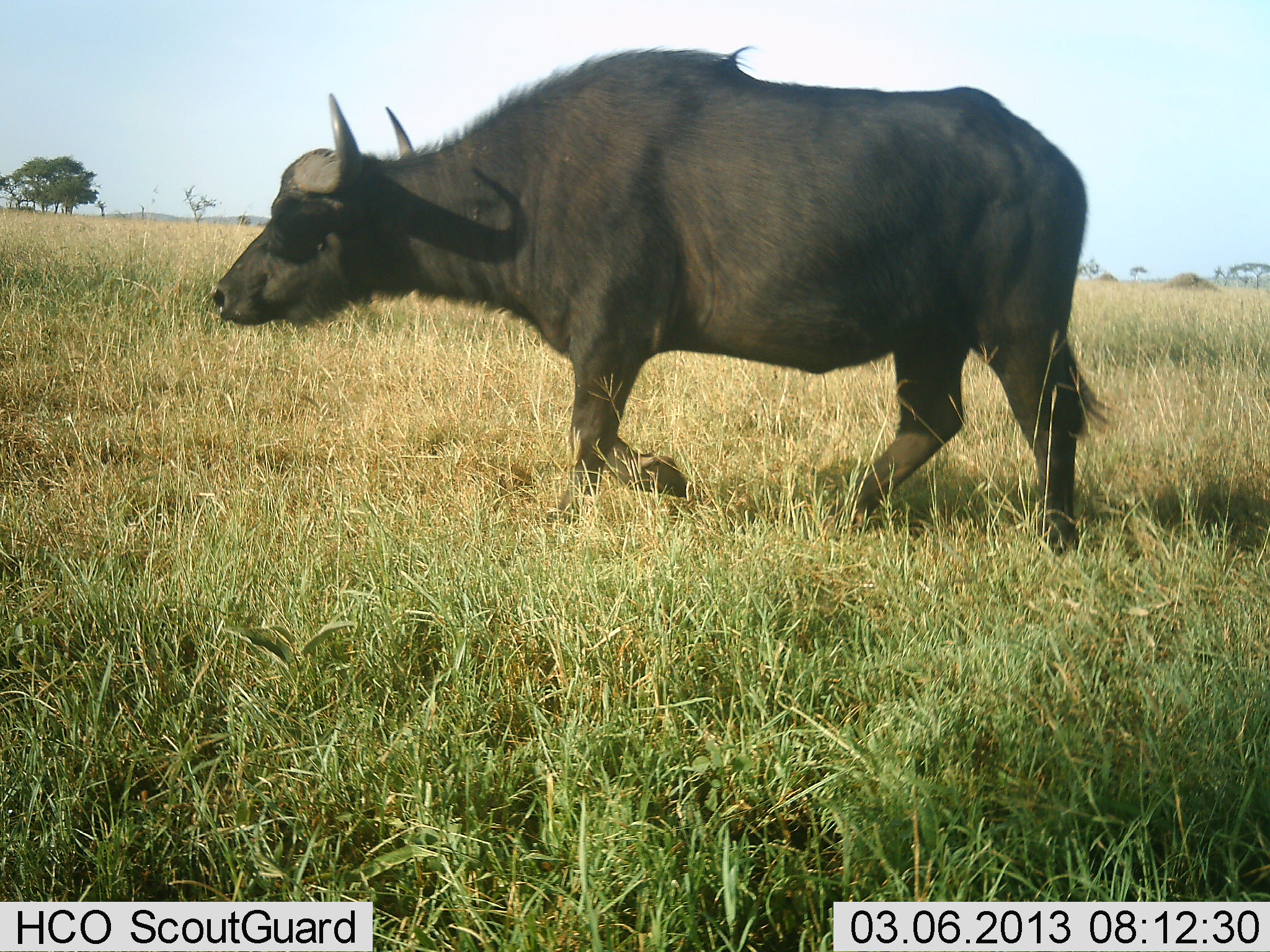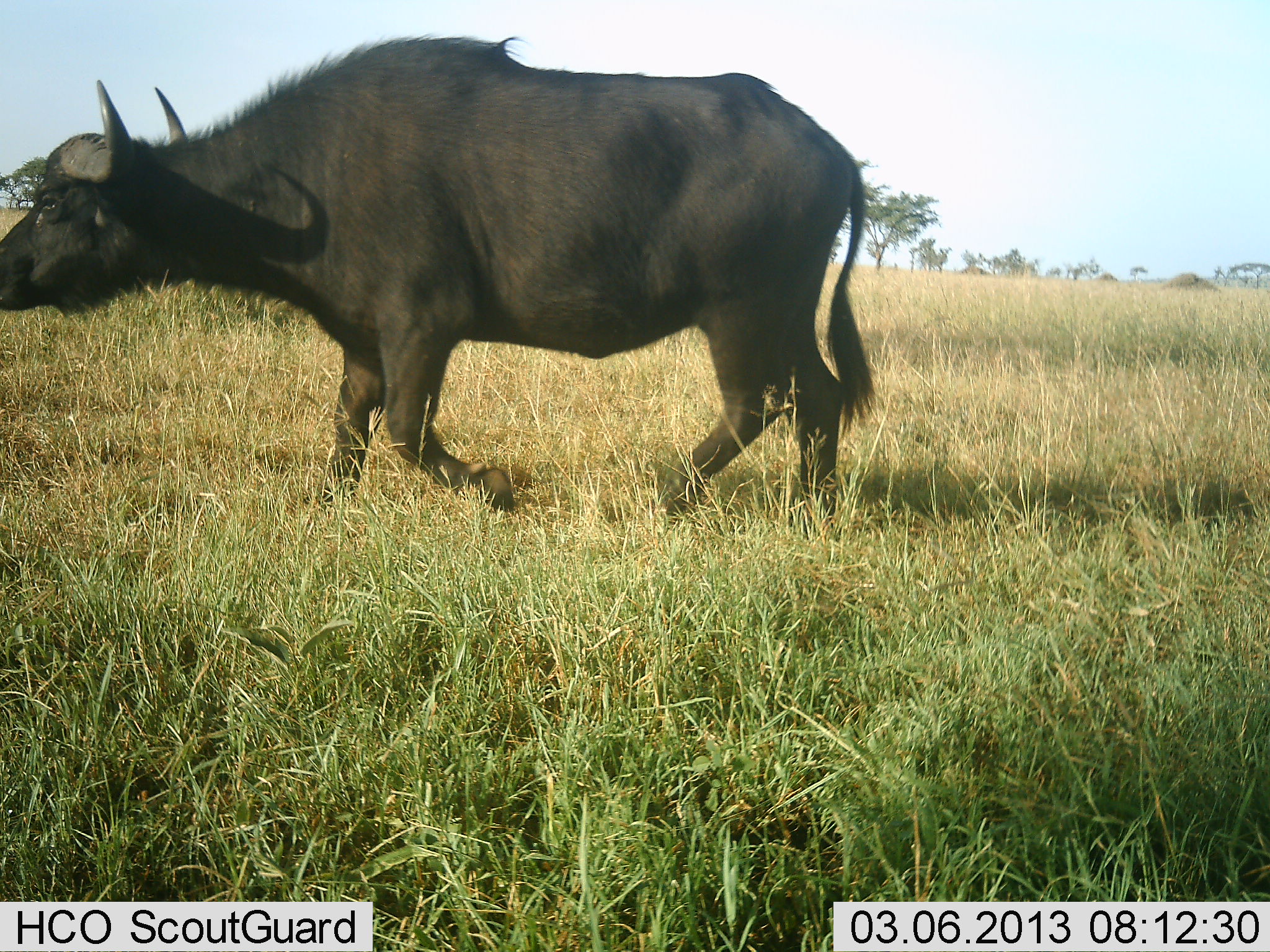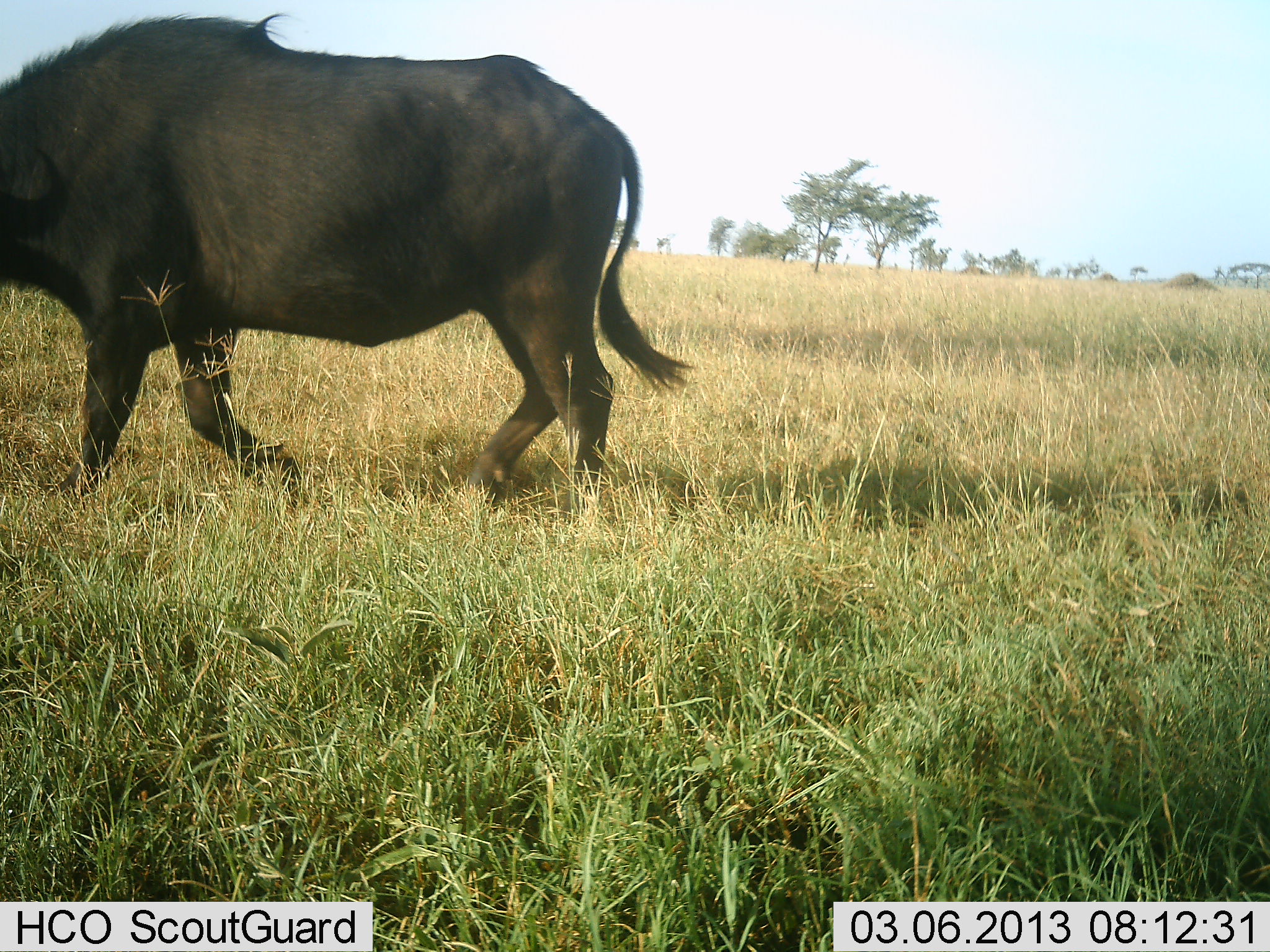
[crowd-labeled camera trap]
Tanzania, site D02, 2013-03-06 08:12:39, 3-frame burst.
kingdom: Animalia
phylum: Chordata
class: Mammalia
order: Artiodactyla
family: Bovidae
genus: Syncerus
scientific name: Syncerus caffer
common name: cape buffalo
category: buffalo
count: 1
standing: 0%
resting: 0%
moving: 100%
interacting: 0%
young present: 0%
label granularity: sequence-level